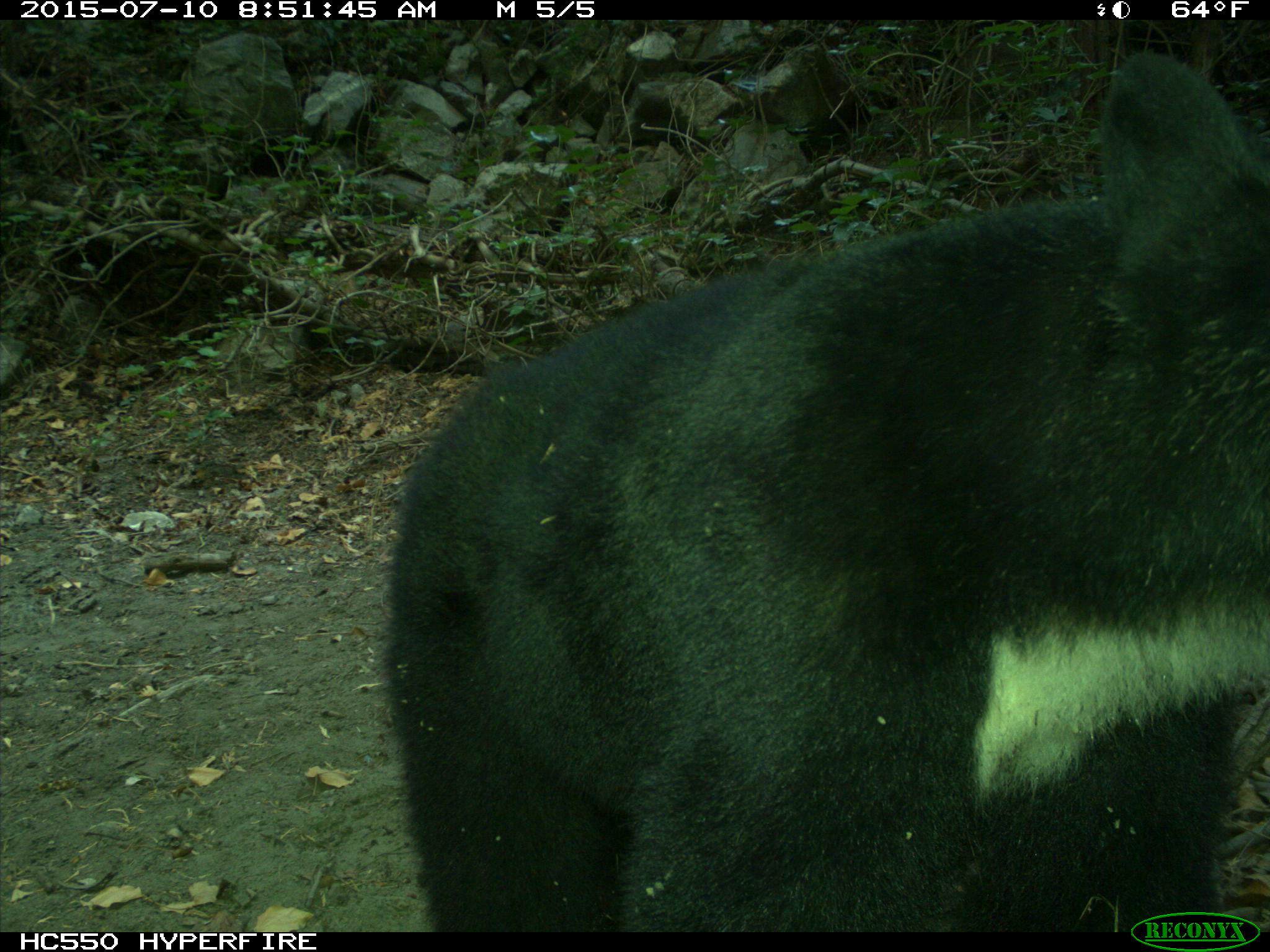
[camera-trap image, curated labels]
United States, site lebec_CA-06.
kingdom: Animalia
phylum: Chordata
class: Mammalia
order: Carnivora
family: Ursidae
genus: Ursus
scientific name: Ursus americanus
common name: american black bear